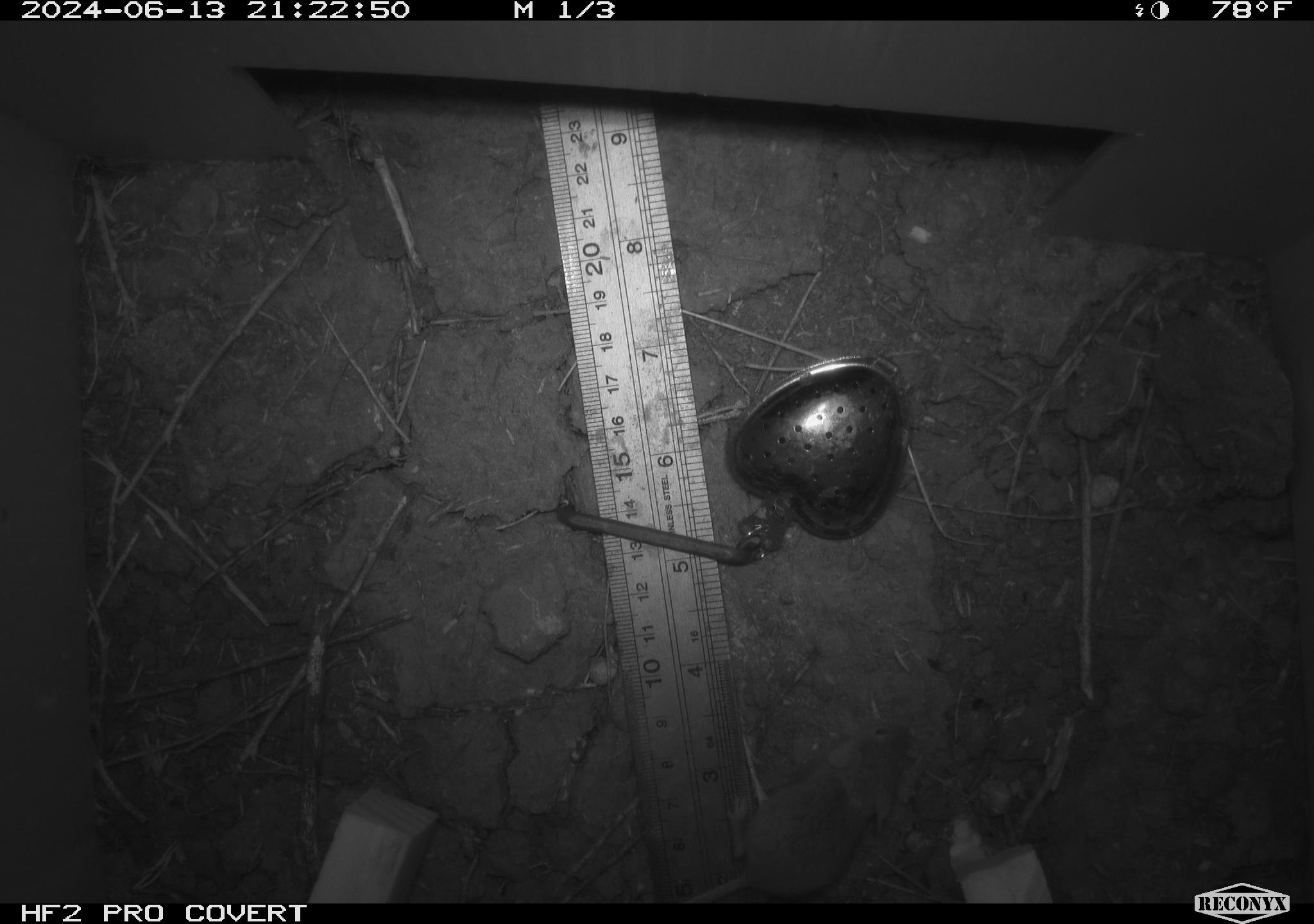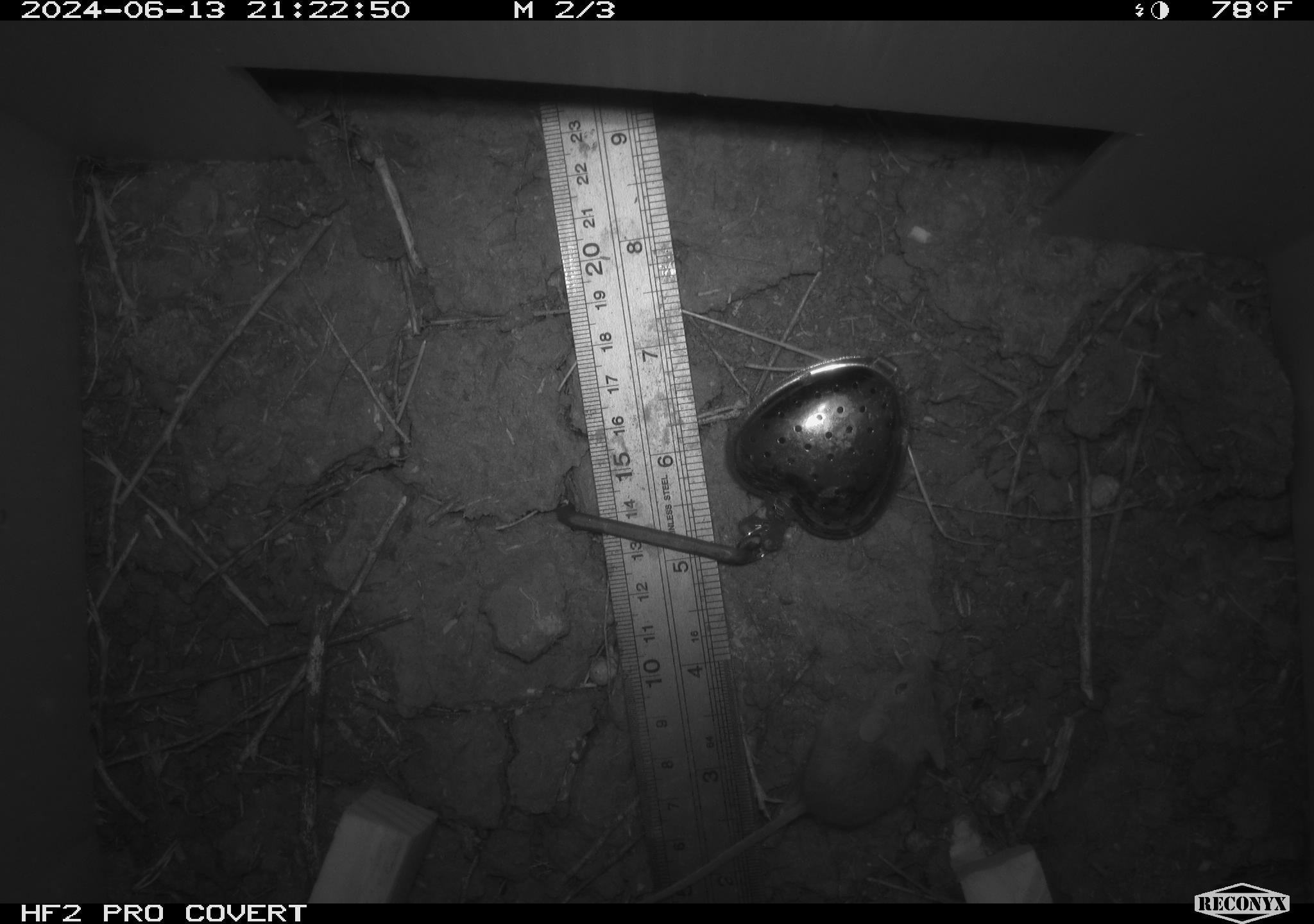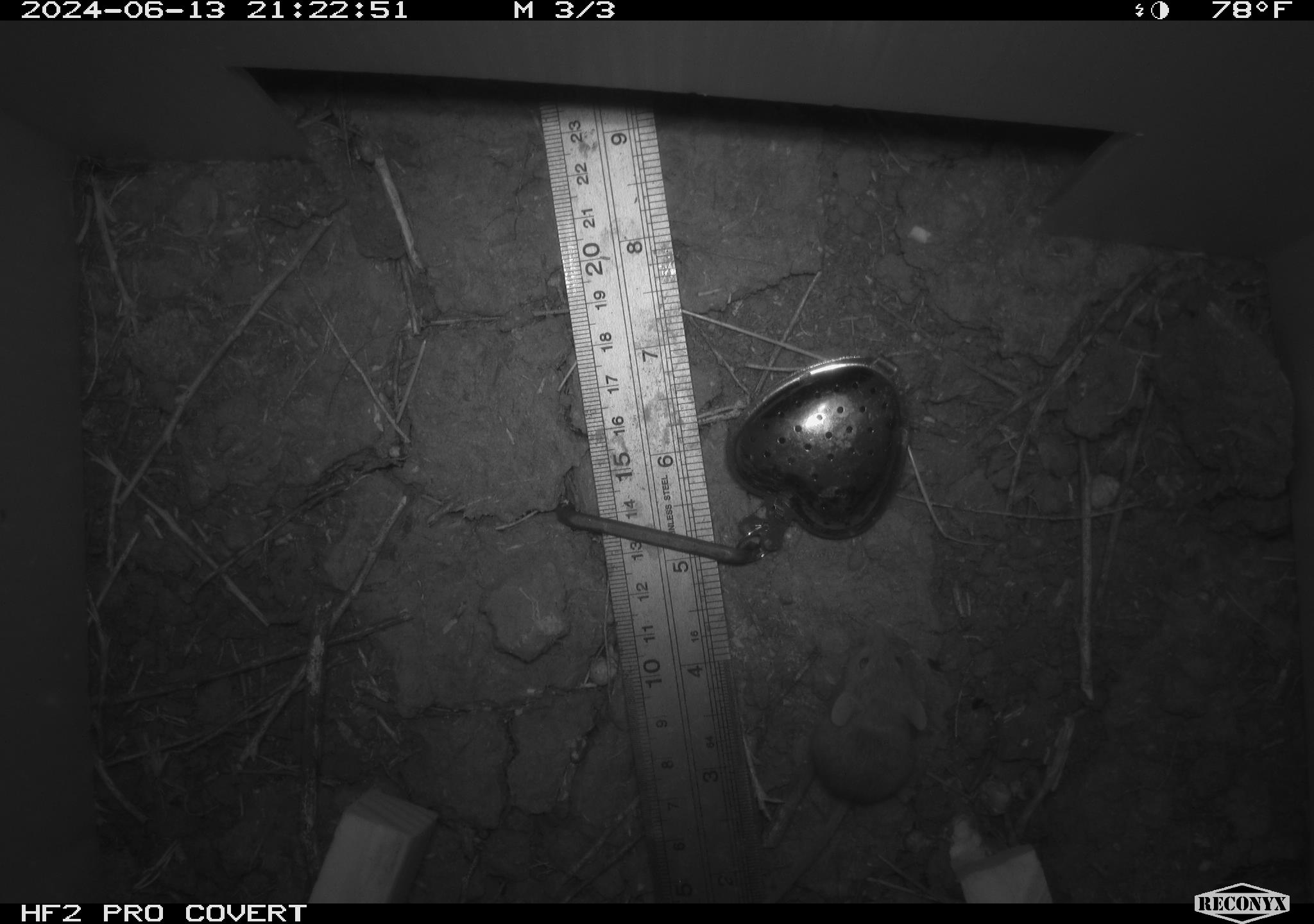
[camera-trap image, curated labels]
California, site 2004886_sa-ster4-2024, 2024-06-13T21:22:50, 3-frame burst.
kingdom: Animalia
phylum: Chordata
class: Mammalia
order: Rodentia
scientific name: Rodentia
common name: mouse species